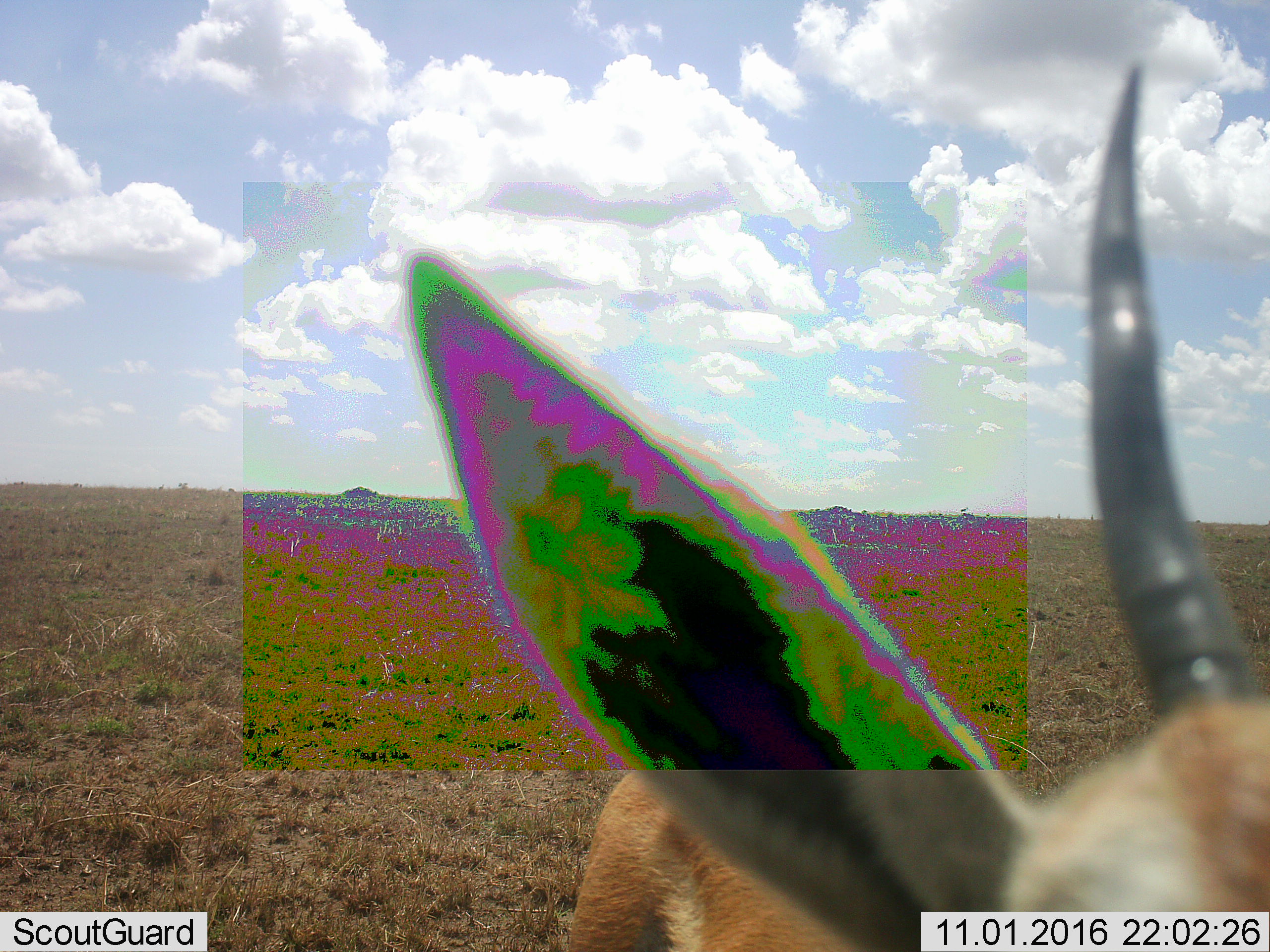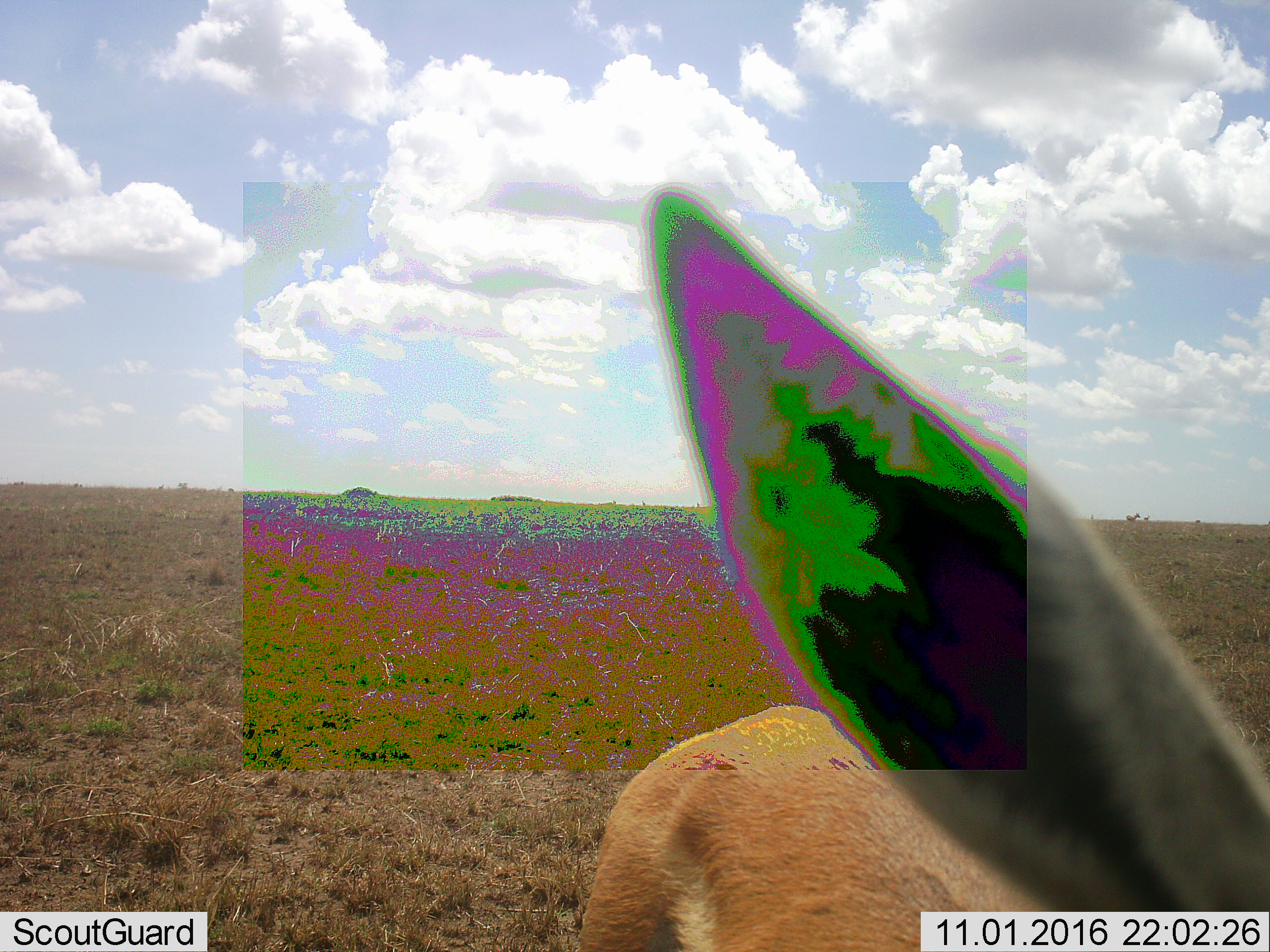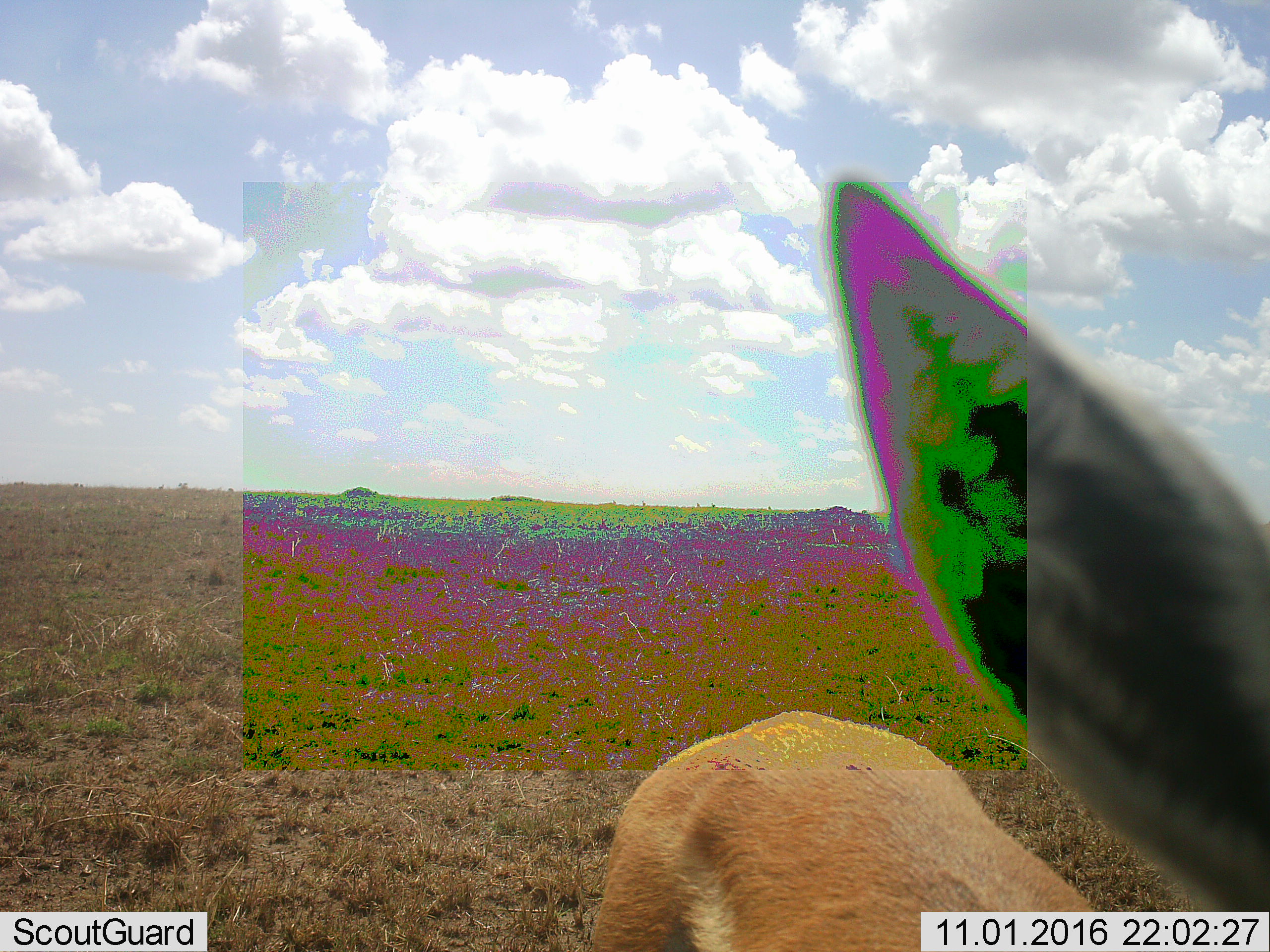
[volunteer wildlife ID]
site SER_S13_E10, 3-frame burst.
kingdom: Animalia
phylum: Chordata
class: Mammalia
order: Artiodactyla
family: Bovidae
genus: Eudorcas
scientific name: Eudorcas thomsonii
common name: thomson's gazelle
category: gazellethomsons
Gazellethomsons (thomson's gazelle) (Eudorcas thomsonii), count 1. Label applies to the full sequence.